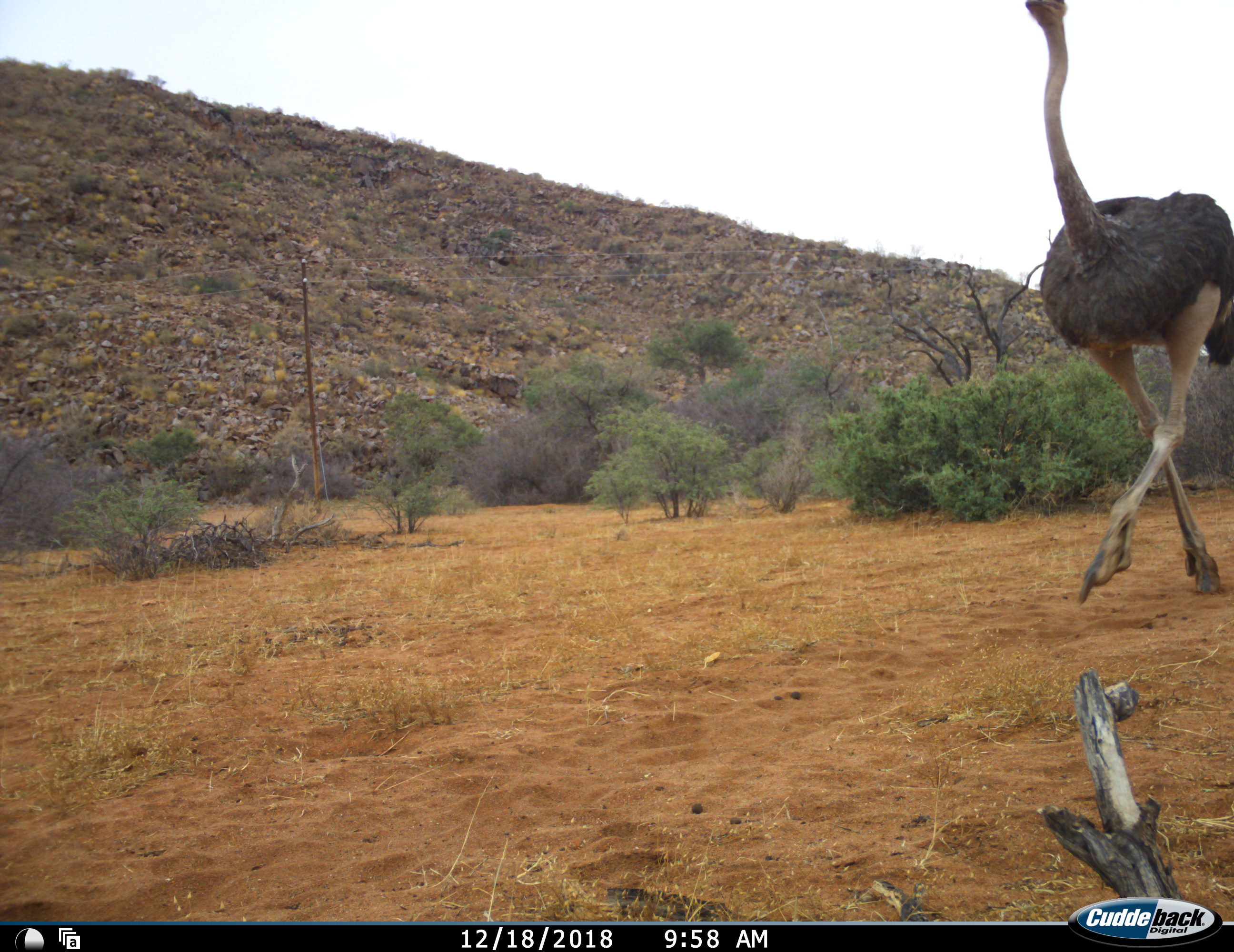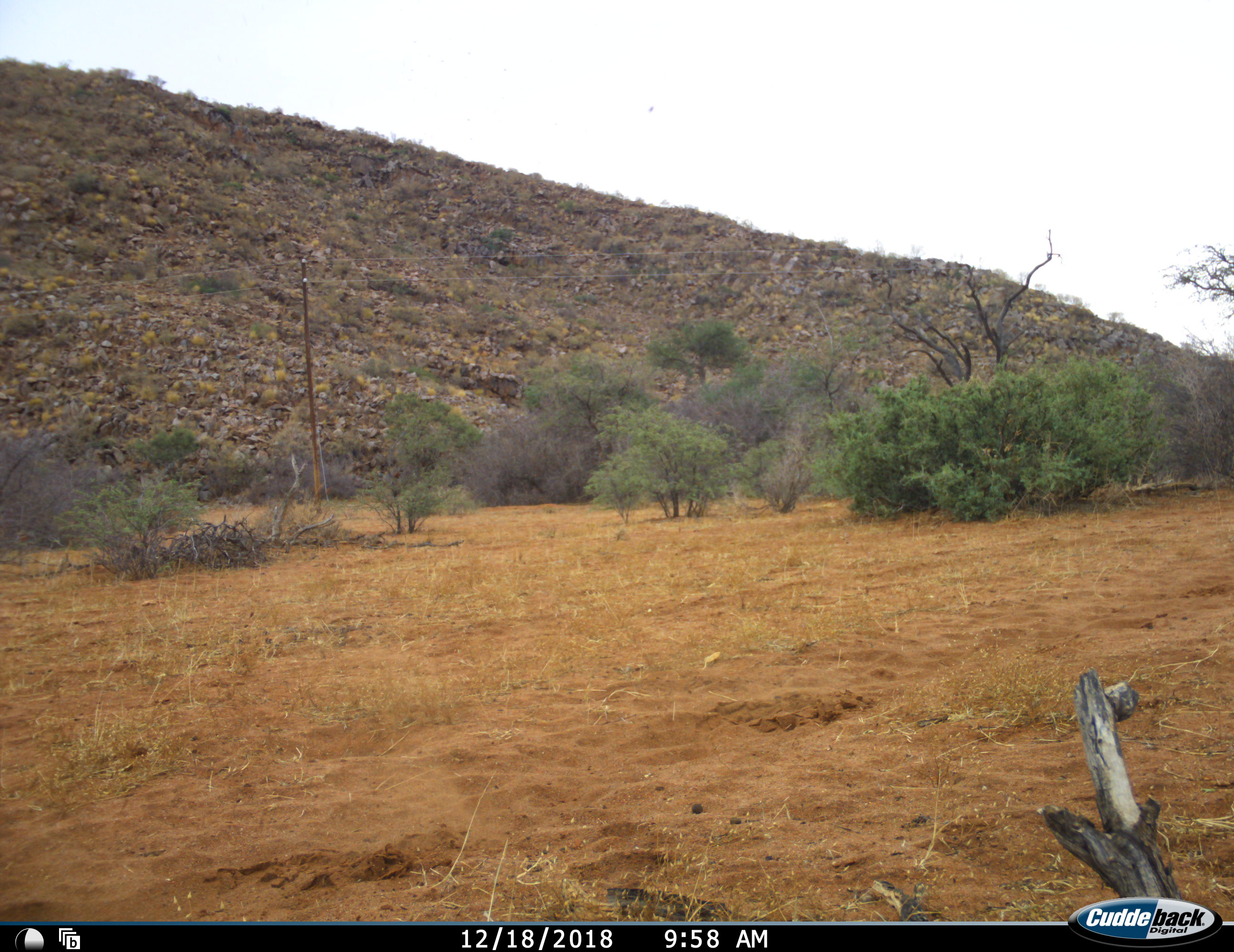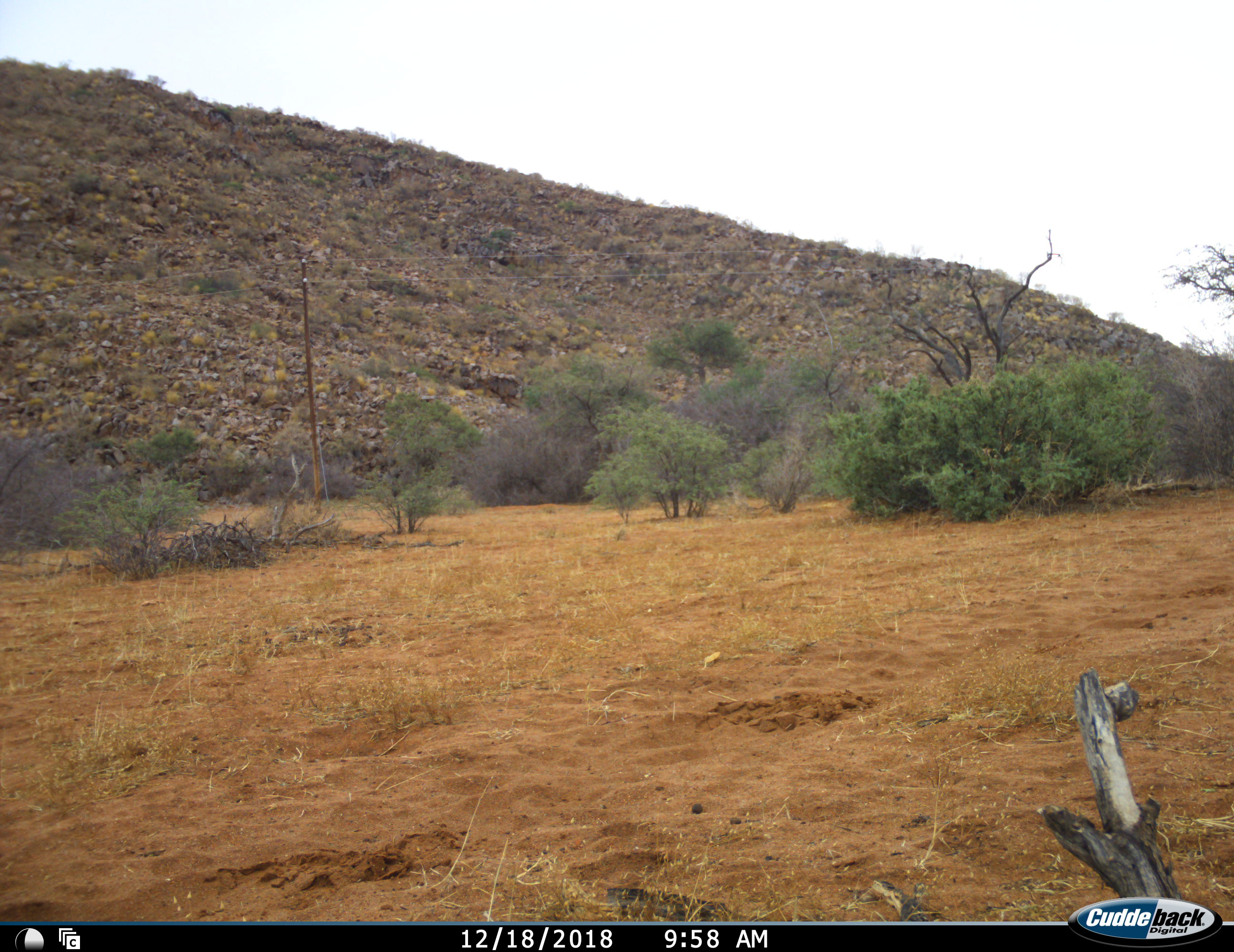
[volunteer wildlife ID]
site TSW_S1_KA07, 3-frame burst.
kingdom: Animalia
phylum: Chordata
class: Aves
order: Struthioniformes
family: Struthionidae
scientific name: Struthionidae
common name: ostrich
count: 1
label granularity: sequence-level